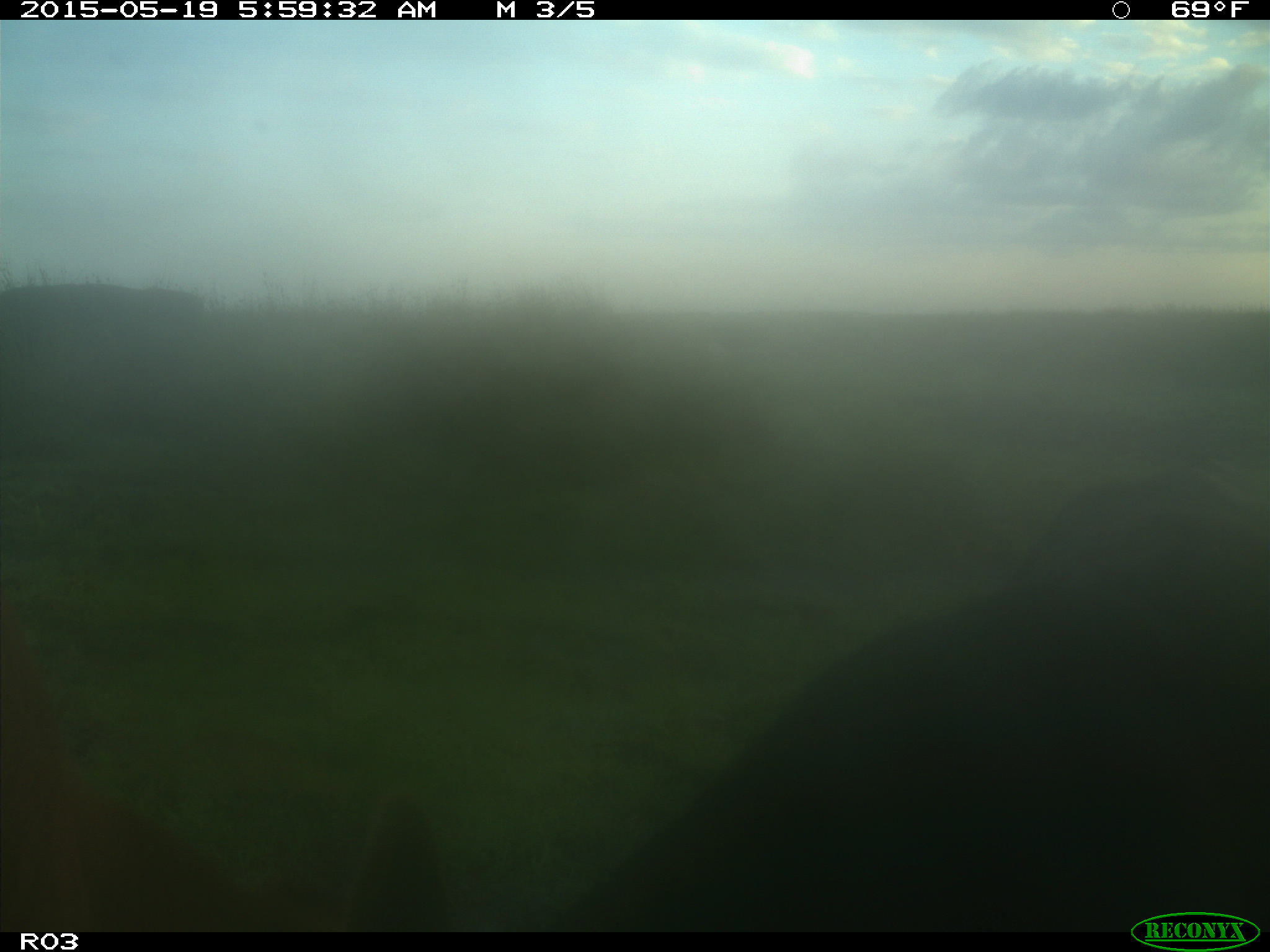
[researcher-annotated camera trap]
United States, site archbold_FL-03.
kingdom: Animalia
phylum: Chordata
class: Mammalia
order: Artiodactyla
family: Bovidae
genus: Bos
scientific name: Bos taurus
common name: domestic cow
Bos taurus (domestic cow).